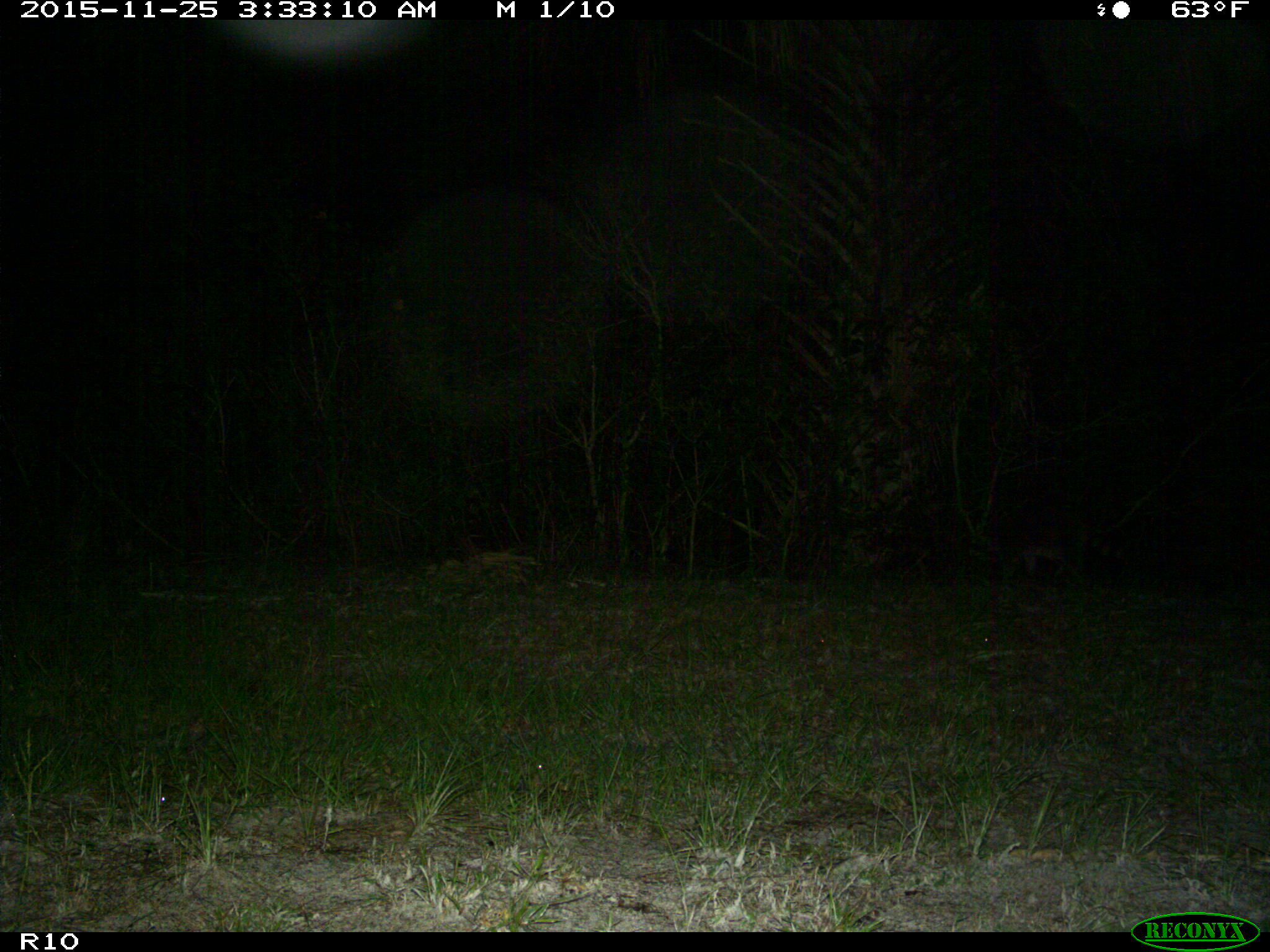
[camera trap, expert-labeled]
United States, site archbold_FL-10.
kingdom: Animalia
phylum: Chordata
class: Mammalia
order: Carnivora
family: Procyonidae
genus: Procyon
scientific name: Procyon lotor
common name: common raccoon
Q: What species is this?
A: Procyon lotor (common raccoon).